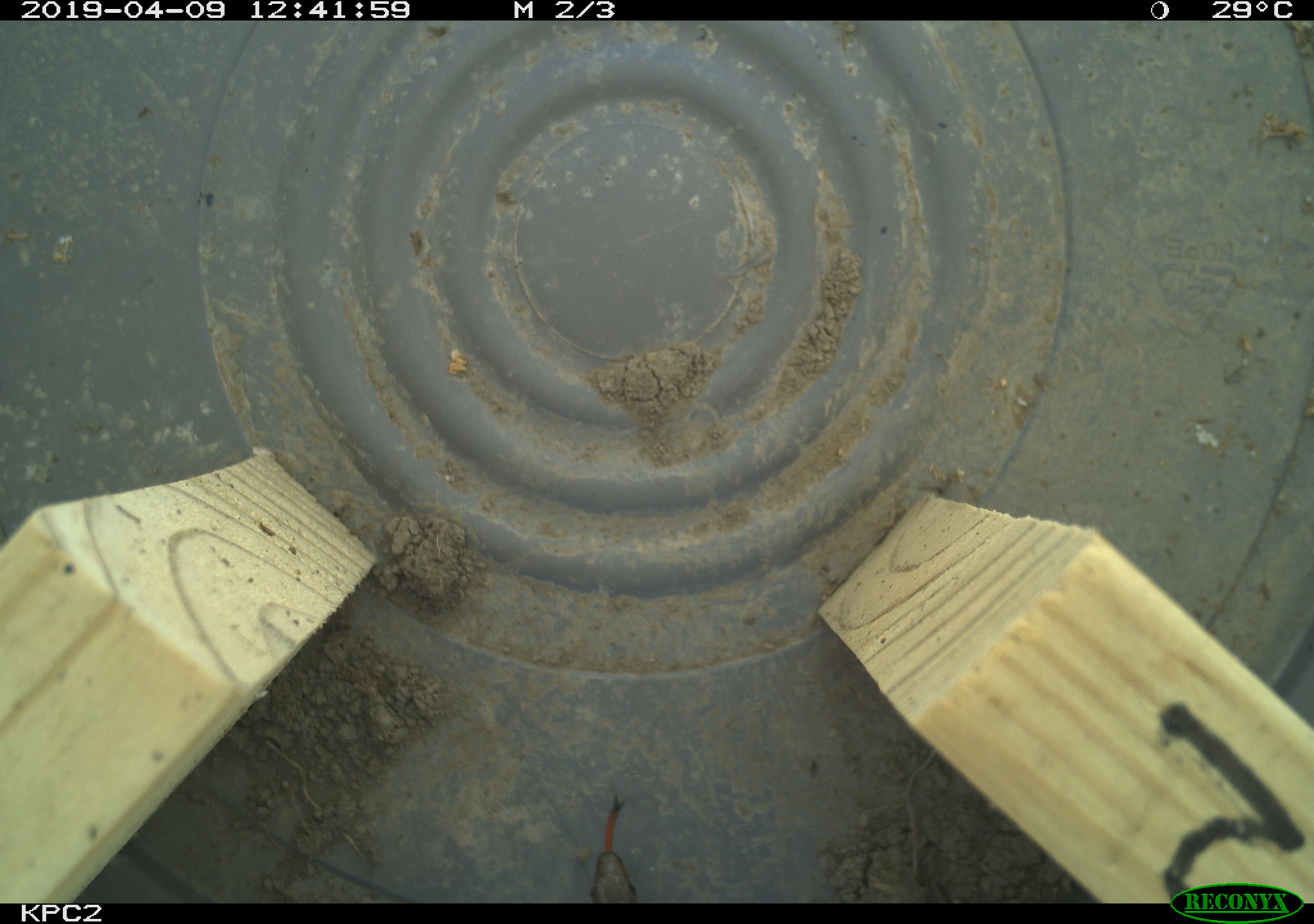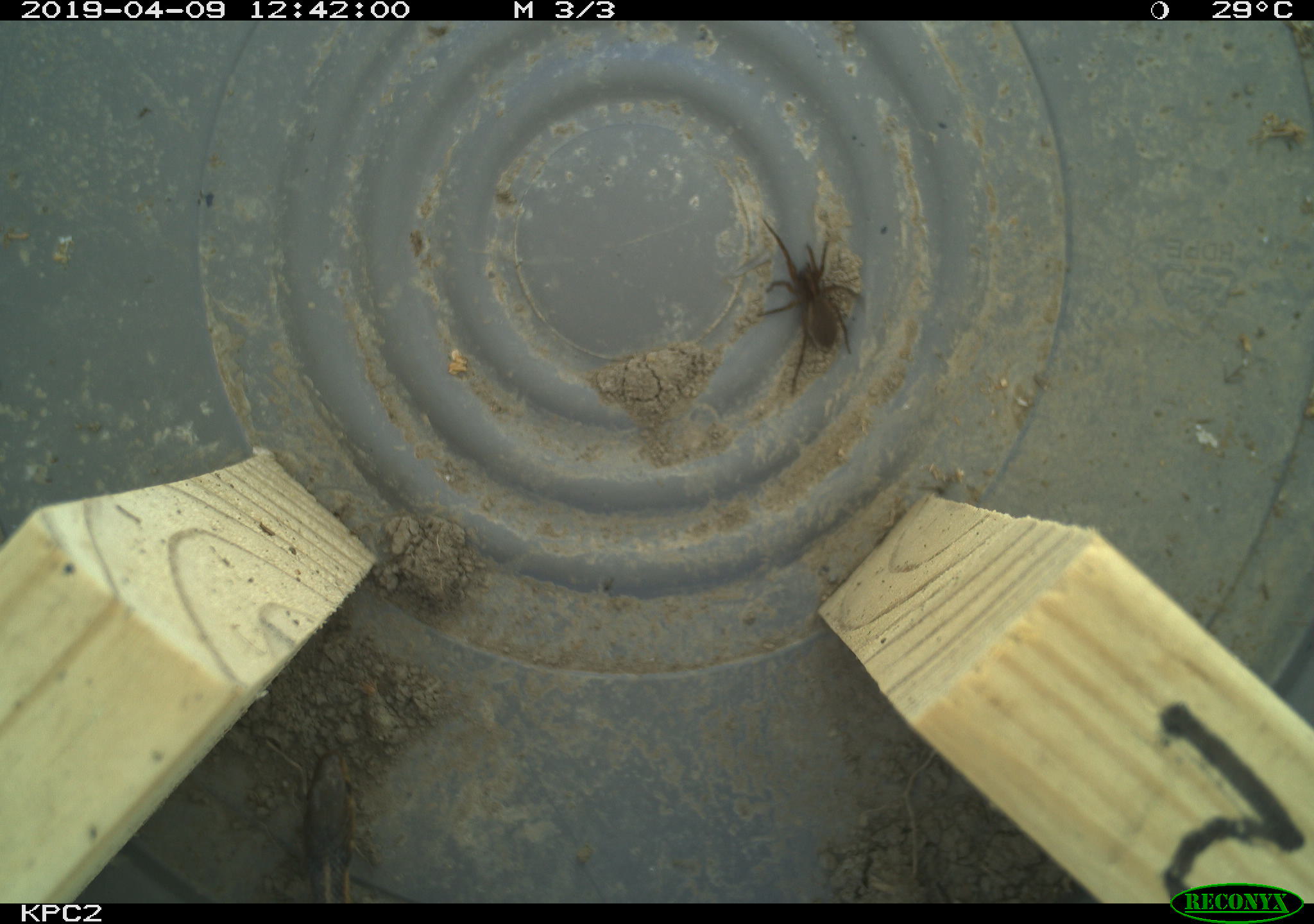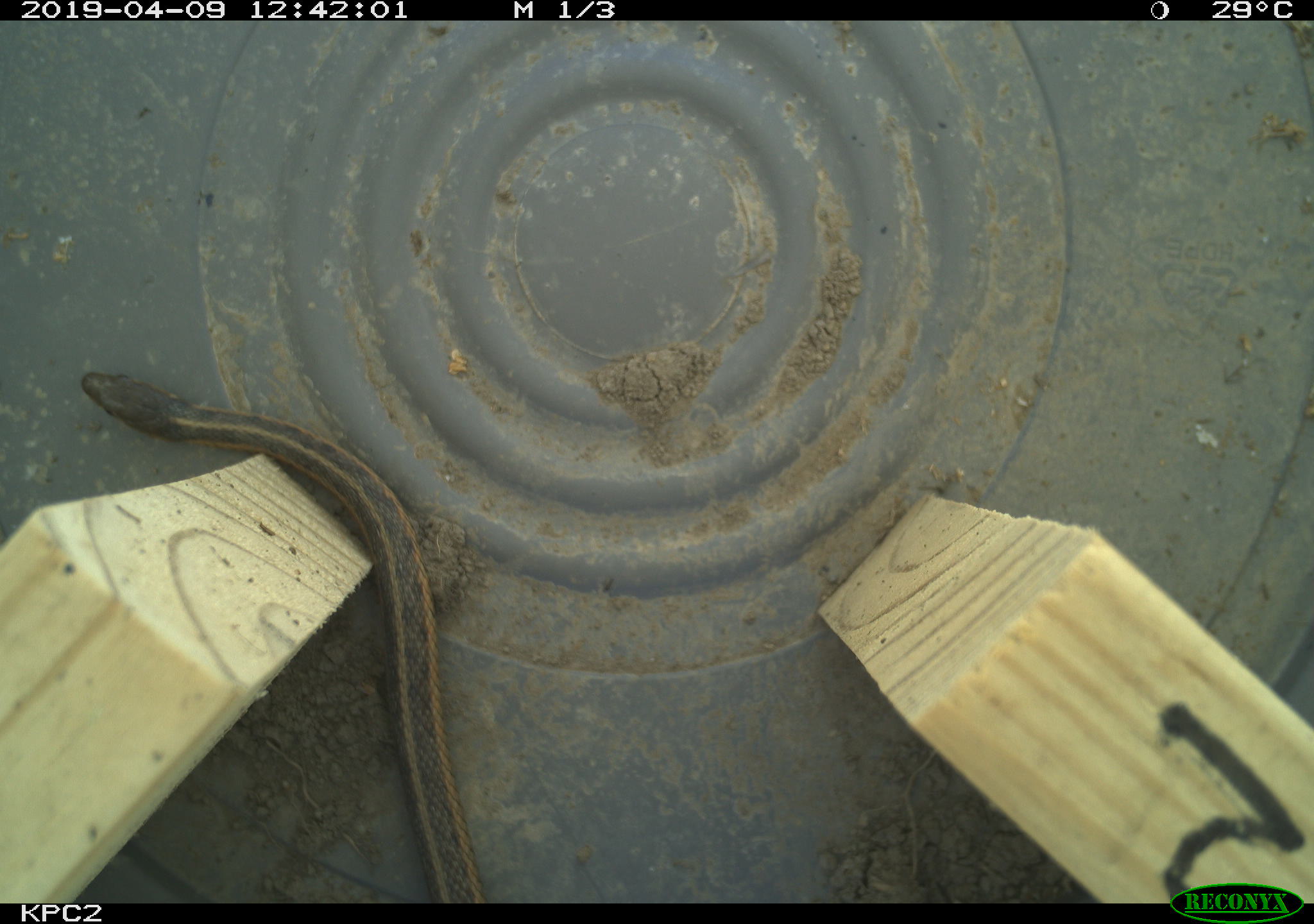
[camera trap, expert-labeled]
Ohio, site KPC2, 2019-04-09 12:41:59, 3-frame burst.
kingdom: Animalia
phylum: Chordata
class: Reptilia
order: Squamata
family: Colubridae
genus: Thamnophis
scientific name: Thamnophis sirtalis sirtalis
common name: eastern gartersnake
Eastern gartersnake (Thamnophis sirtalis sirtalis).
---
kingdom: Animalia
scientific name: Animalia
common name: animal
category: invertebrate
Invertebrate (animal) (Animalia).